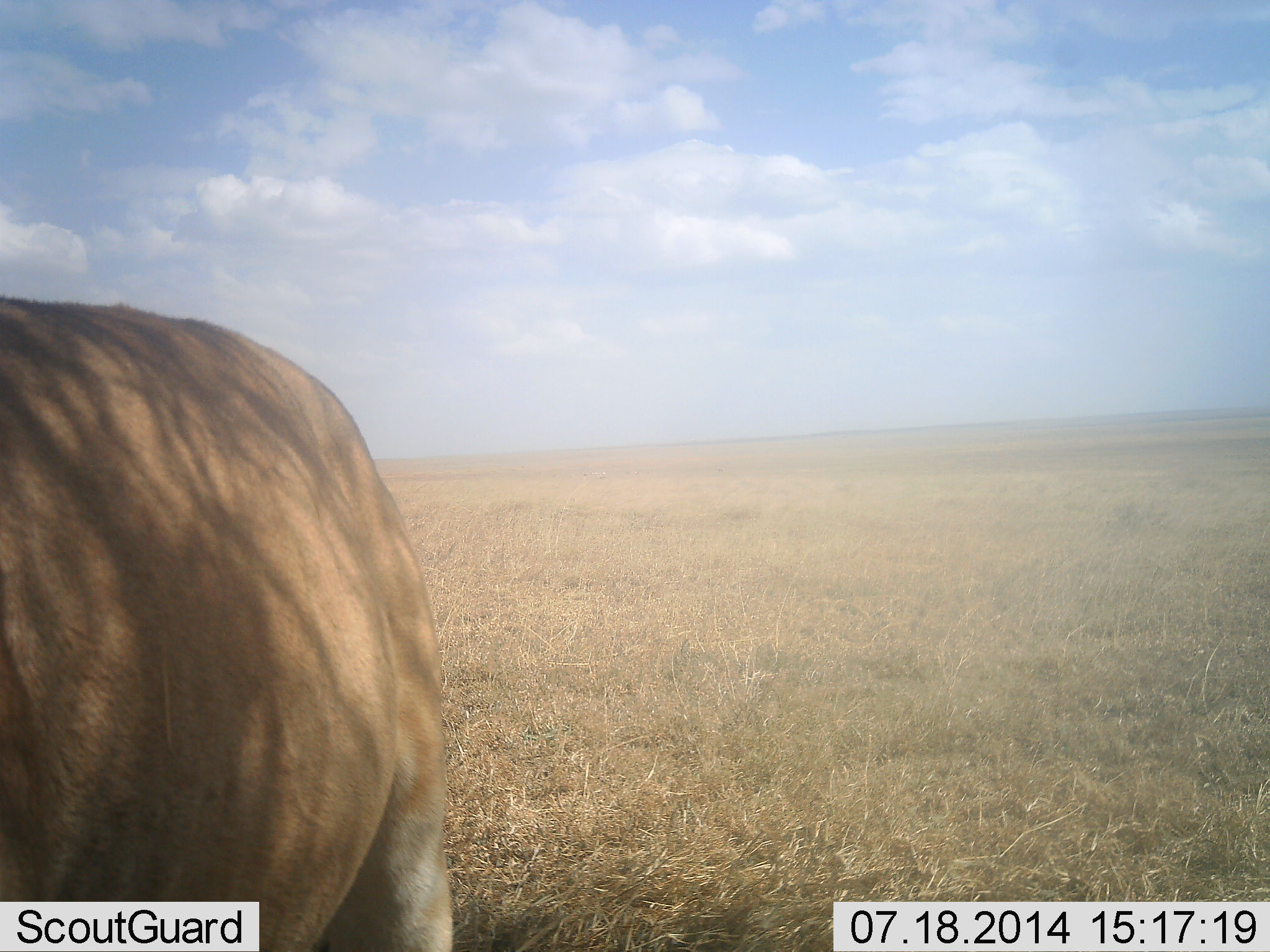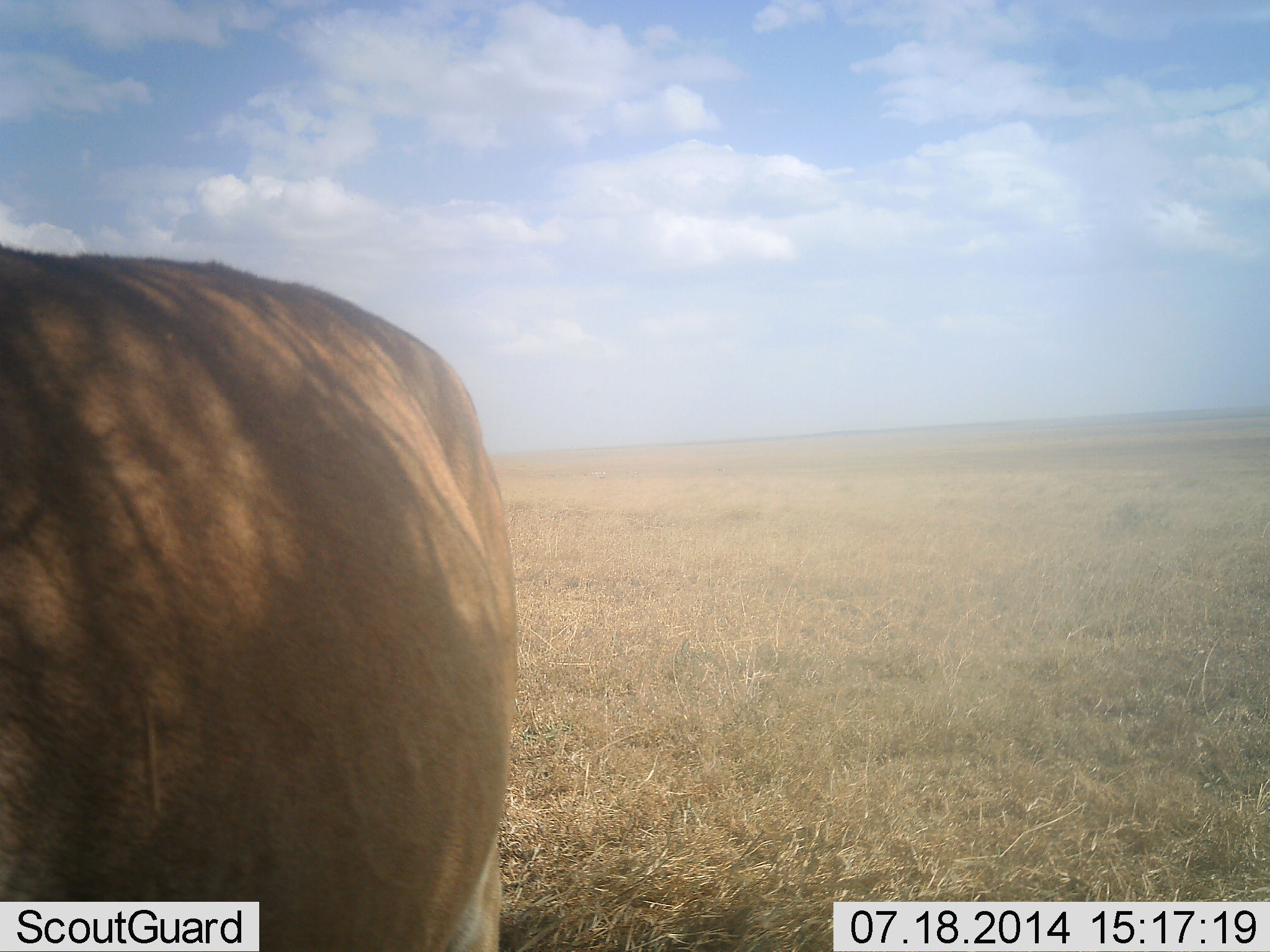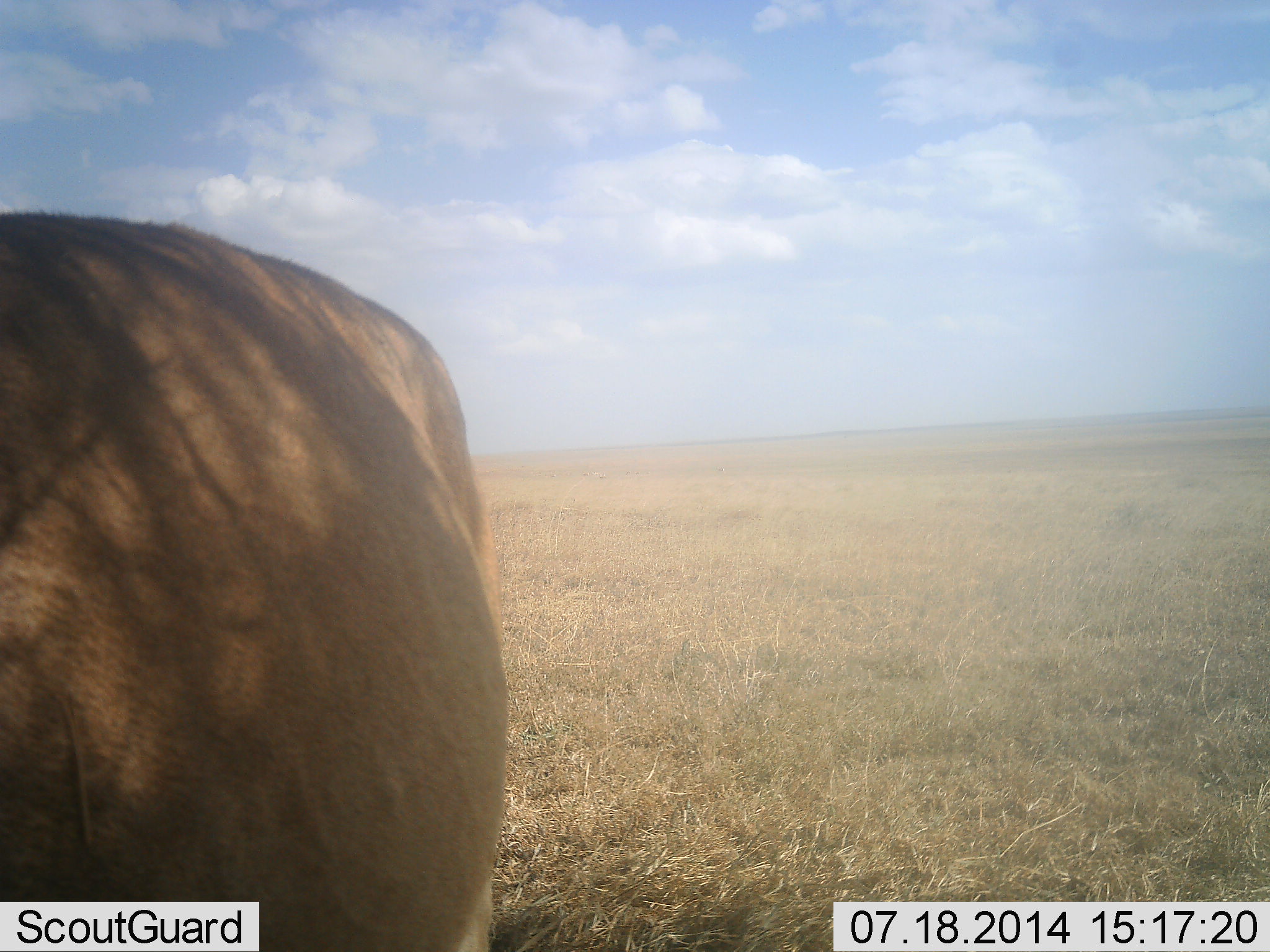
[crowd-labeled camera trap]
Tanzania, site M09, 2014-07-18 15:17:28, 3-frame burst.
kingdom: Animalia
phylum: Chordata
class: Mammalia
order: Artiodactyla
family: Bovidae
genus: Alcelaphus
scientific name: Alcelaphus buselaphus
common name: hartebeest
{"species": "hartebeest (Alcelaphus buselaphus)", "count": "1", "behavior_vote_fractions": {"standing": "100%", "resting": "0%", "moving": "0%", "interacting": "12%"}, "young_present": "0%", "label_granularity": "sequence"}